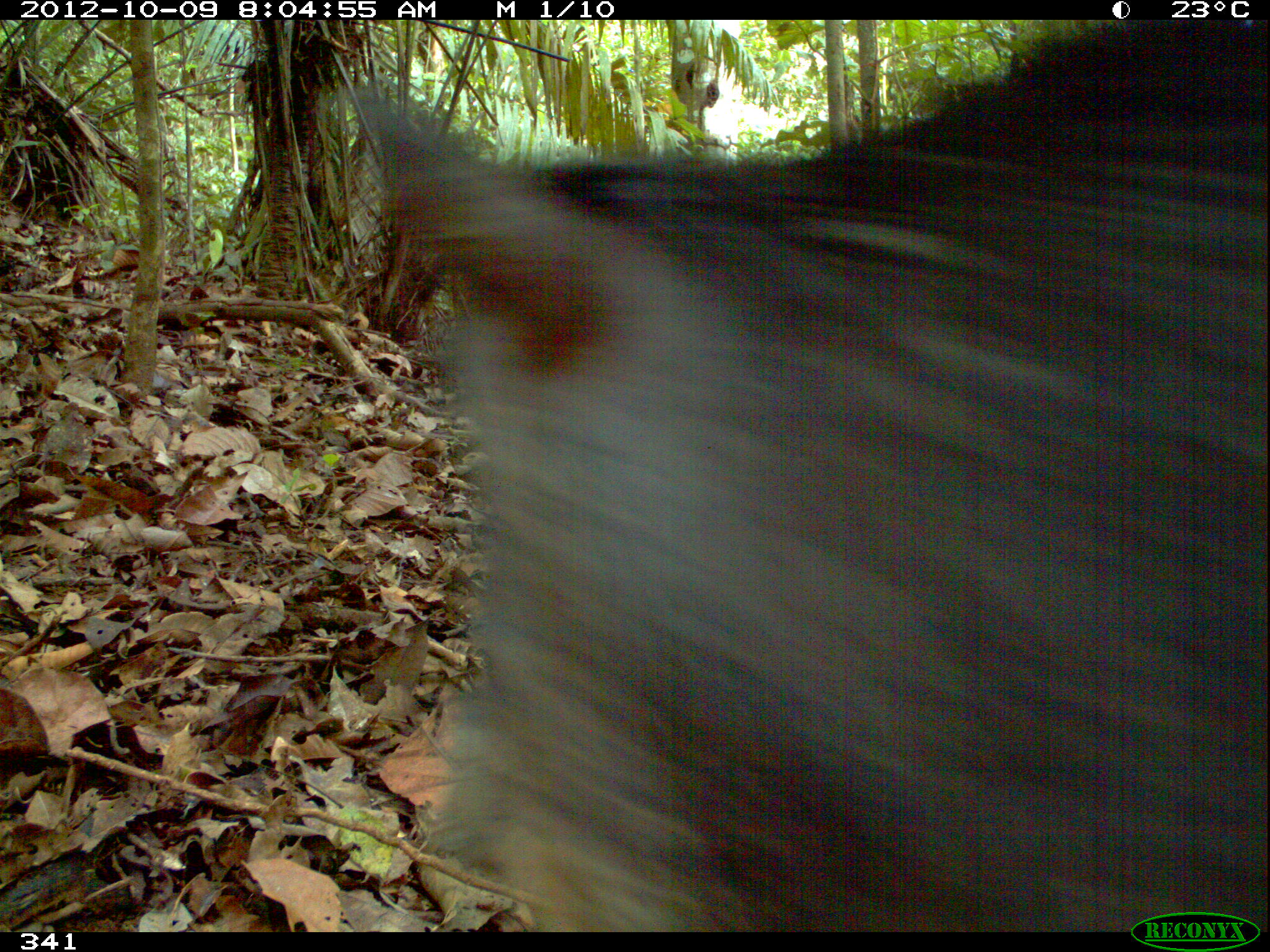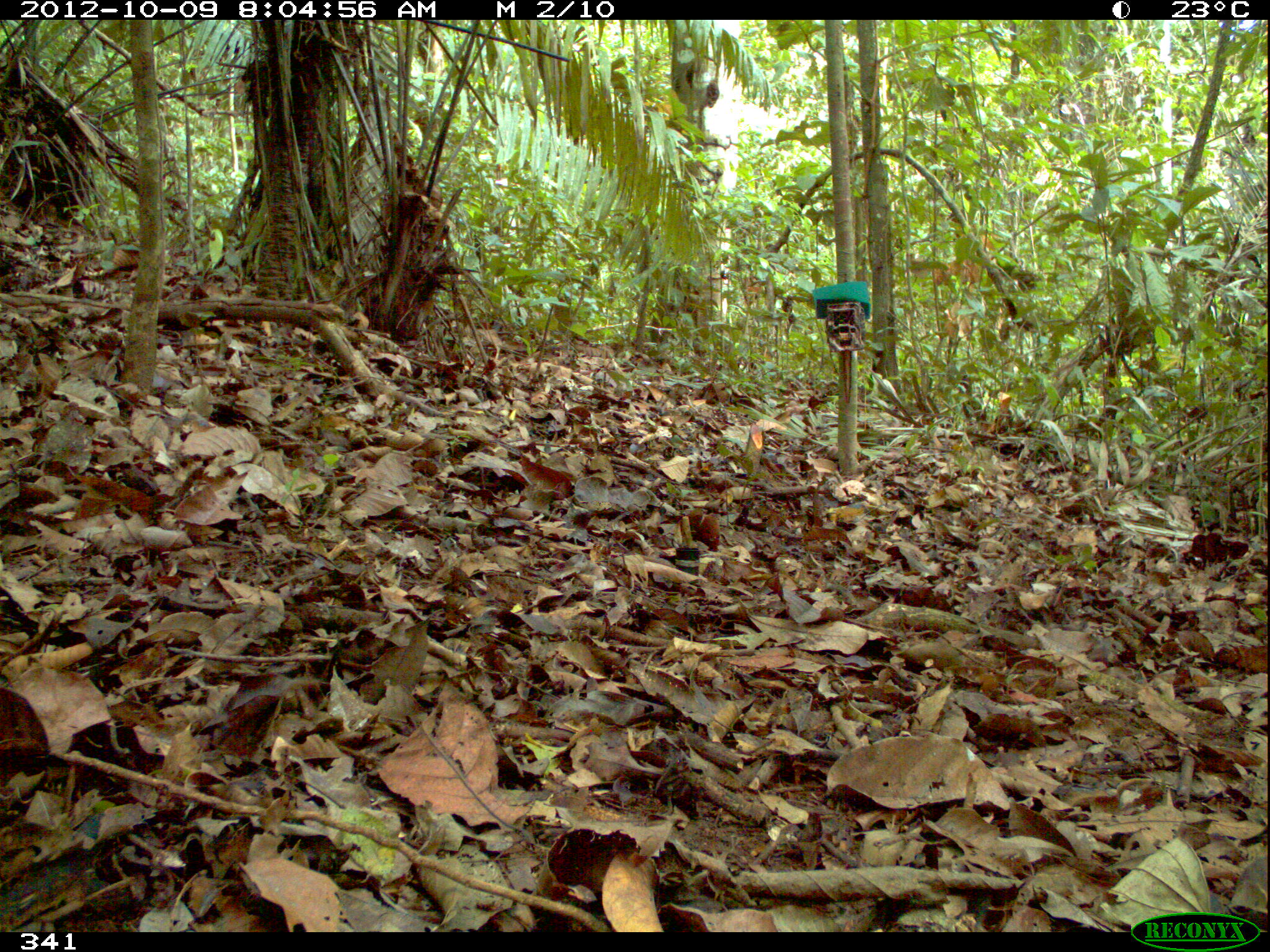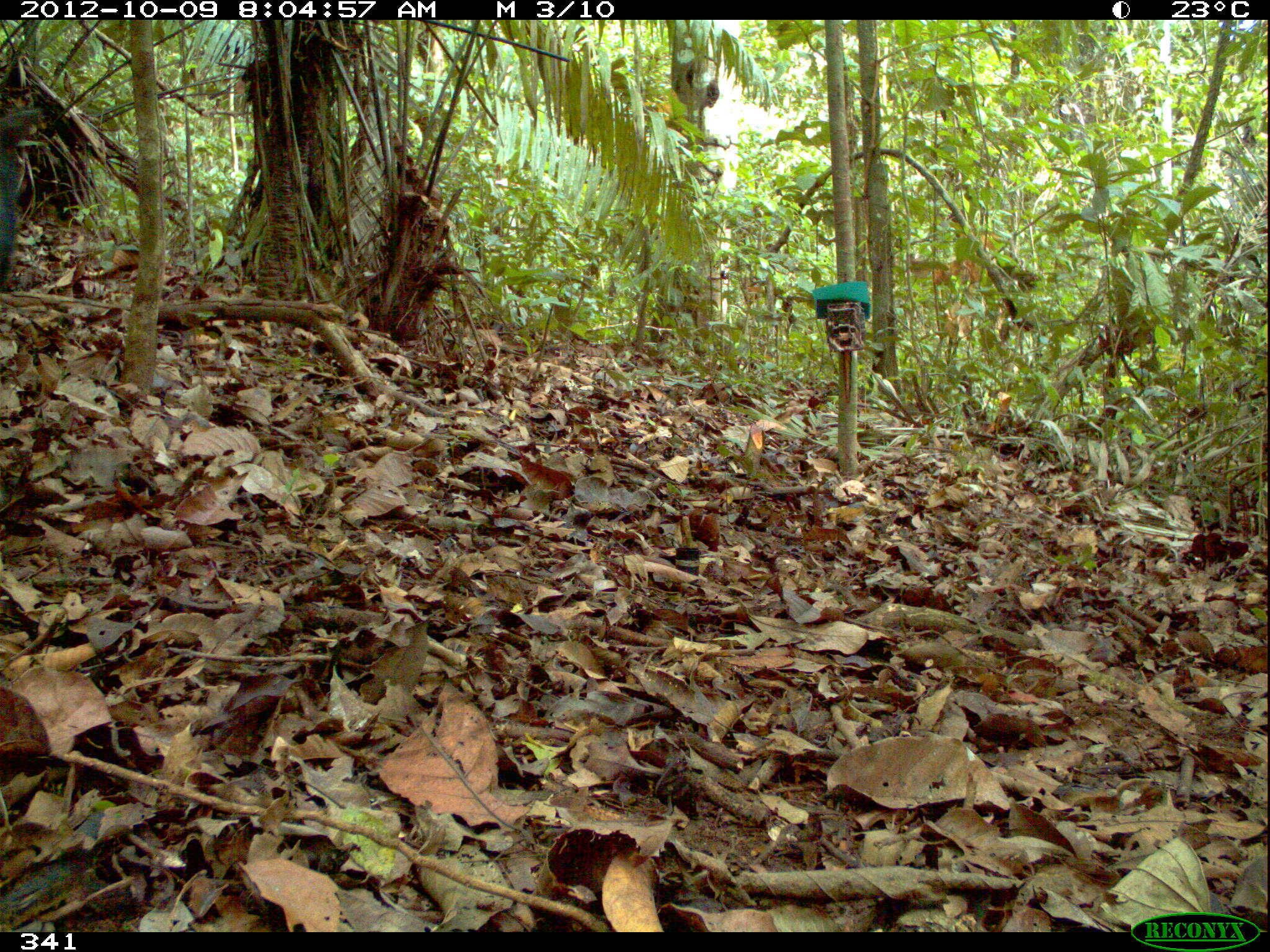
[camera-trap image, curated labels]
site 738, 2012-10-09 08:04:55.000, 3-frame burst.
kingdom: Animalia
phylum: Chordata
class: Mammalia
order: Artiodactyla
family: Tayassuidae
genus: Tayassu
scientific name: Tayassu pecari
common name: white-lipped peccary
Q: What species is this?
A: Tayassu pecari (white-lipped peccary).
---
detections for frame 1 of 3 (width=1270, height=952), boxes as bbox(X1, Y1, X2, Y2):
tayassu pecari: bbox(338, 19, 1267, 932)